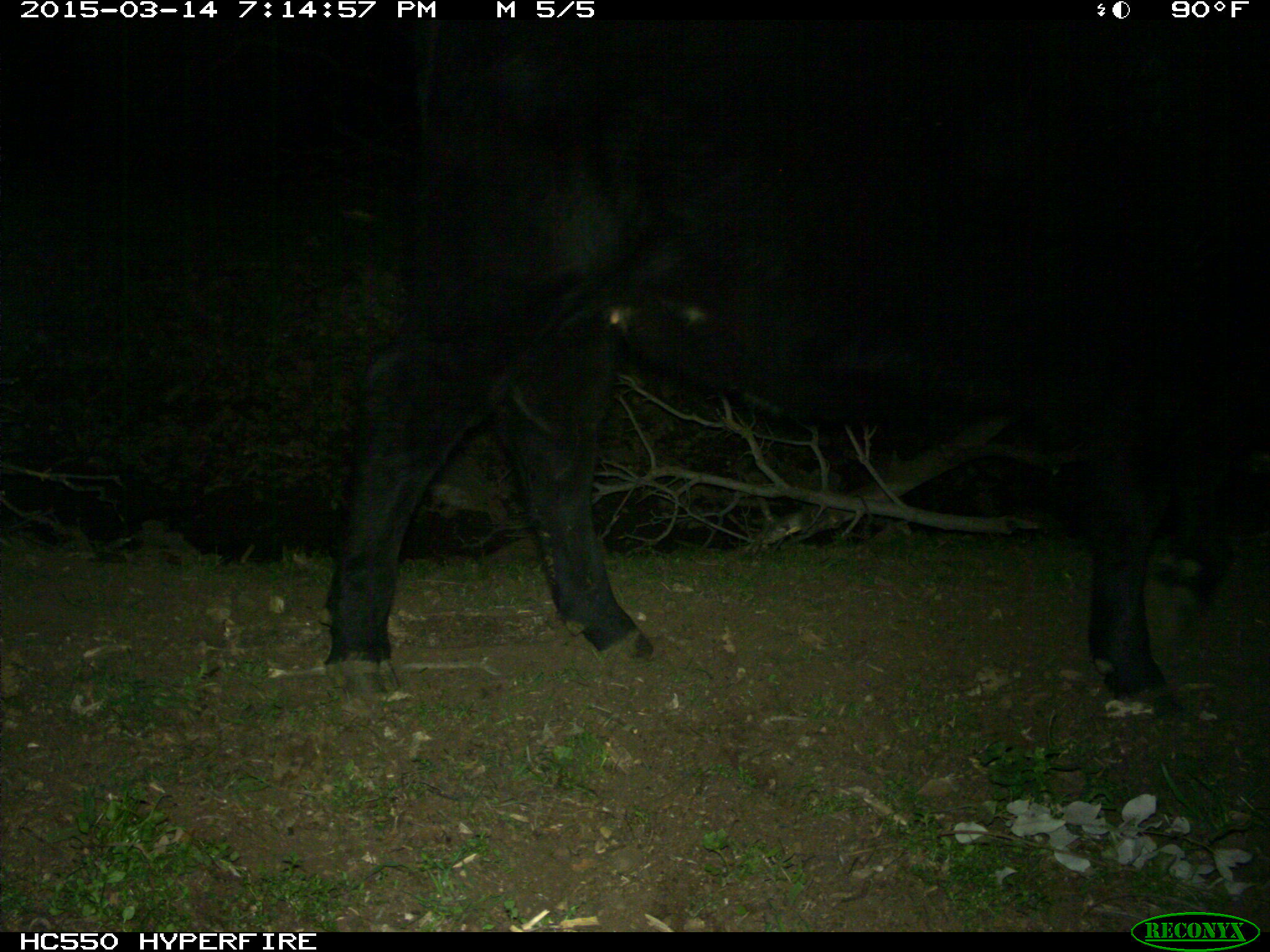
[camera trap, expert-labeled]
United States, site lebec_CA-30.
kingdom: Animalia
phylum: Chordata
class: Mammalia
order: Artiodactyla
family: Bovidae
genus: Bos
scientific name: Bos taurus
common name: domestic cow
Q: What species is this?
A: Bos taurus (domestic cow).